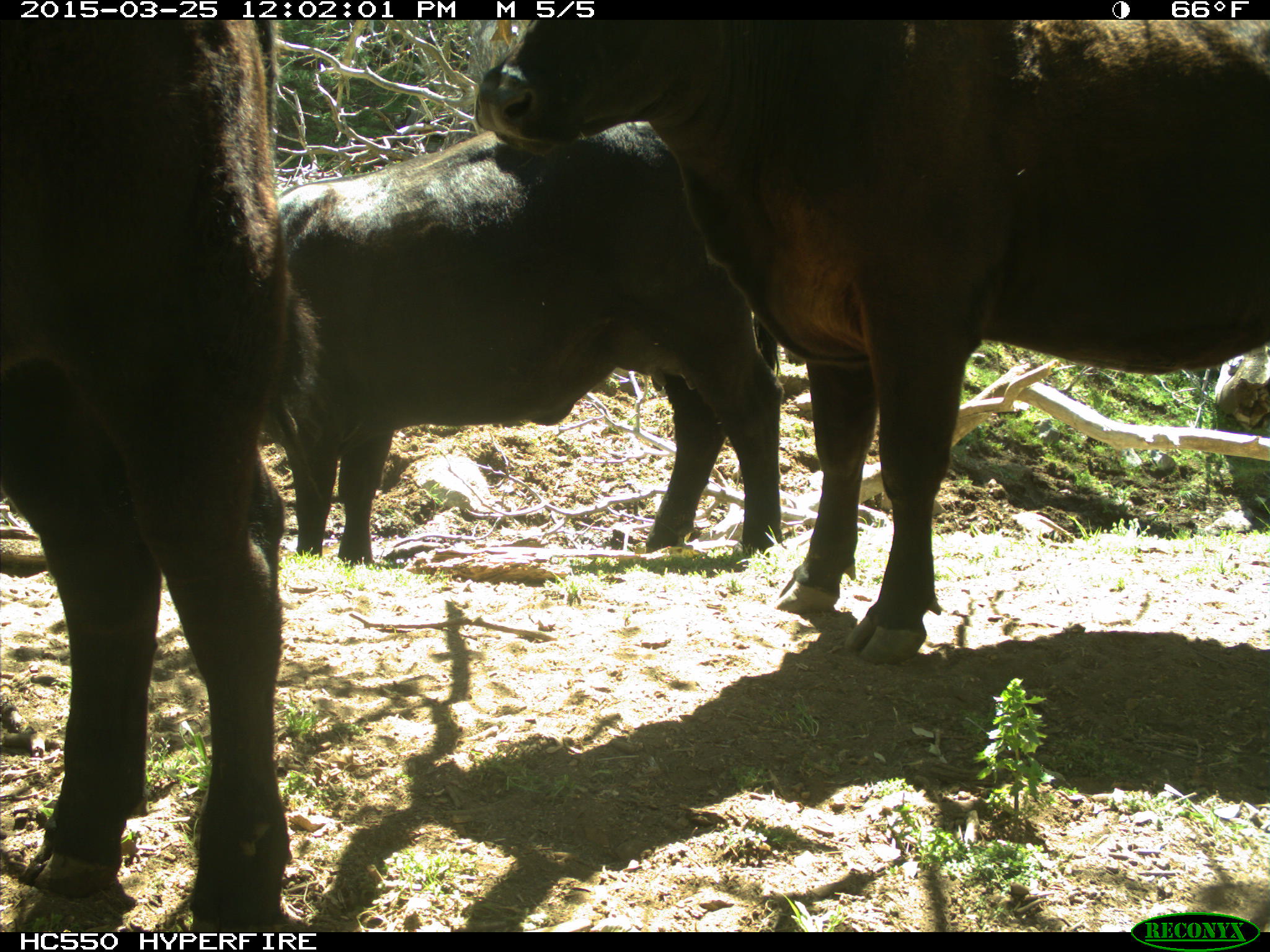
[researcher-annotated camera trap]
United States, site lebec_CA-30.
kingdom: Animalia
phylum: Chordata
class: Mammalia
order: Artiodactyla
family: Bovidae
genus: Bos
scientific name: Bos taurus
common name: domestic cow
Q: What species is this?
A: Bos taurus (domestic cow).